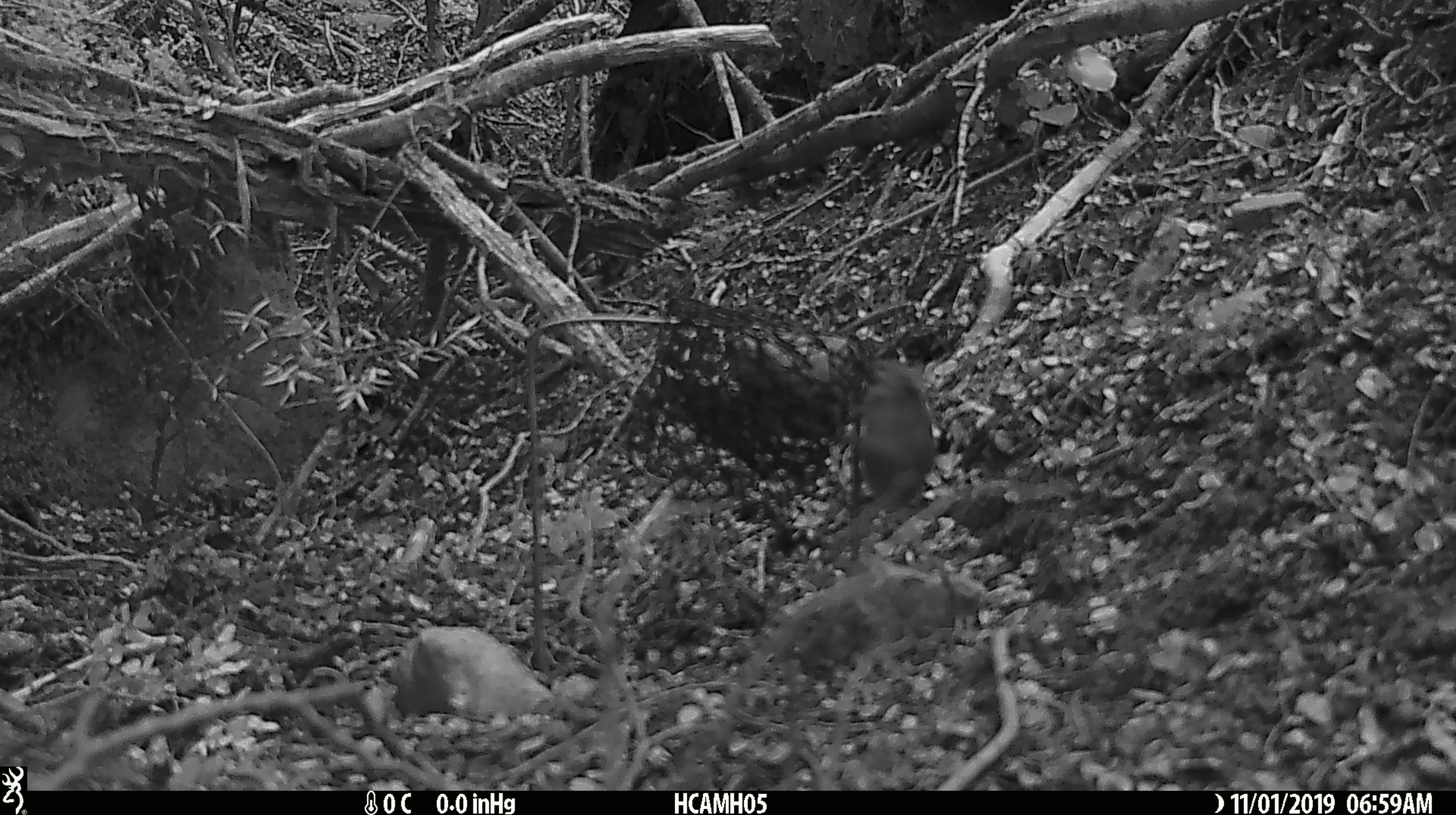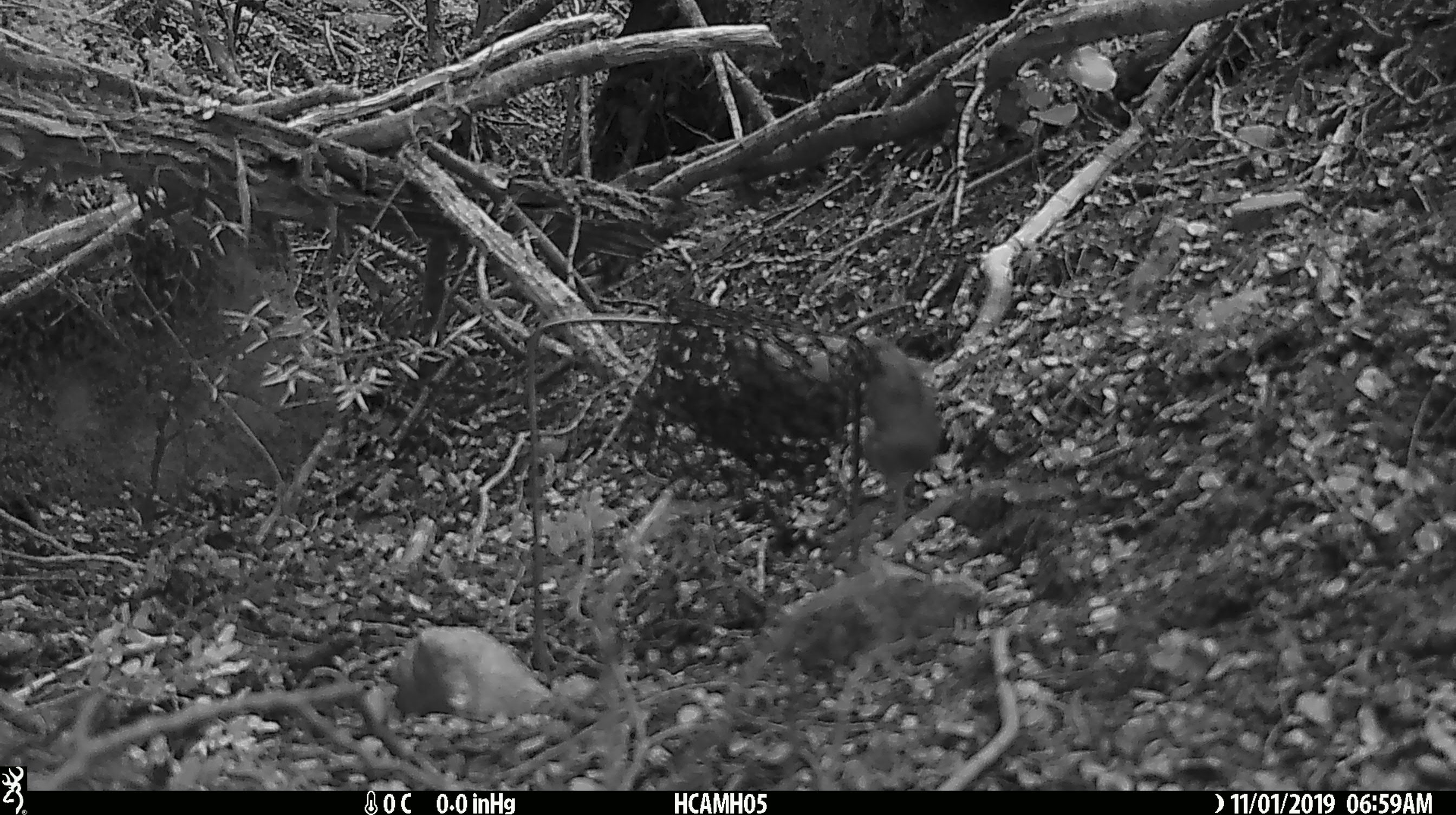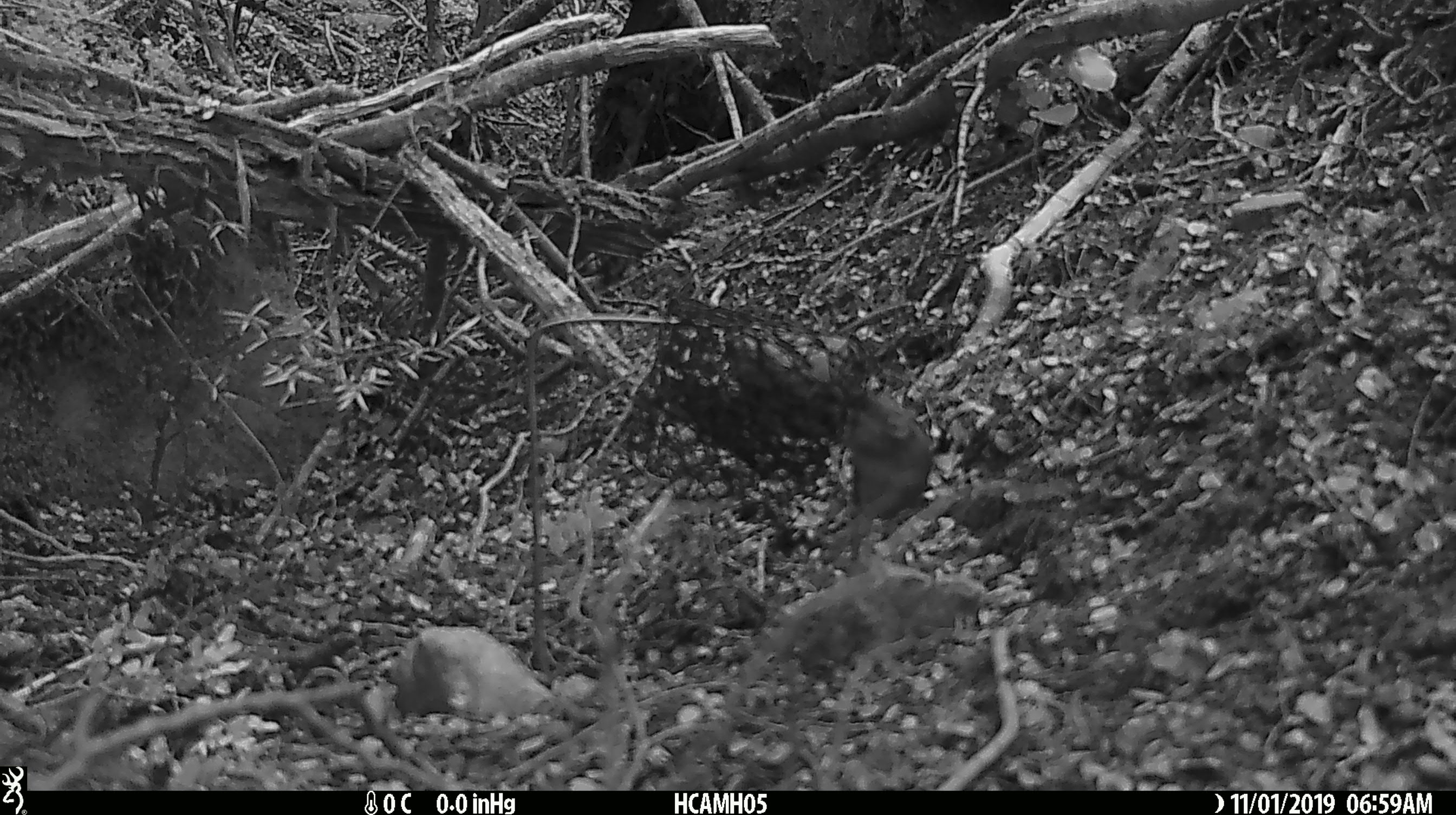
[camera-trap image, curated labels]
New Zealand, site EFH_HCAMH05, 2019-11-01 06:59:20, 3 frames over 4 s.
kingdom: Animalia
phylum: Chordata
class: Mammalia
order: Rodentia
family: Muridae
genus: Mus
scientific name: Mus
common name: mouse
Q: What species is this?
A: Mouse (Mus).